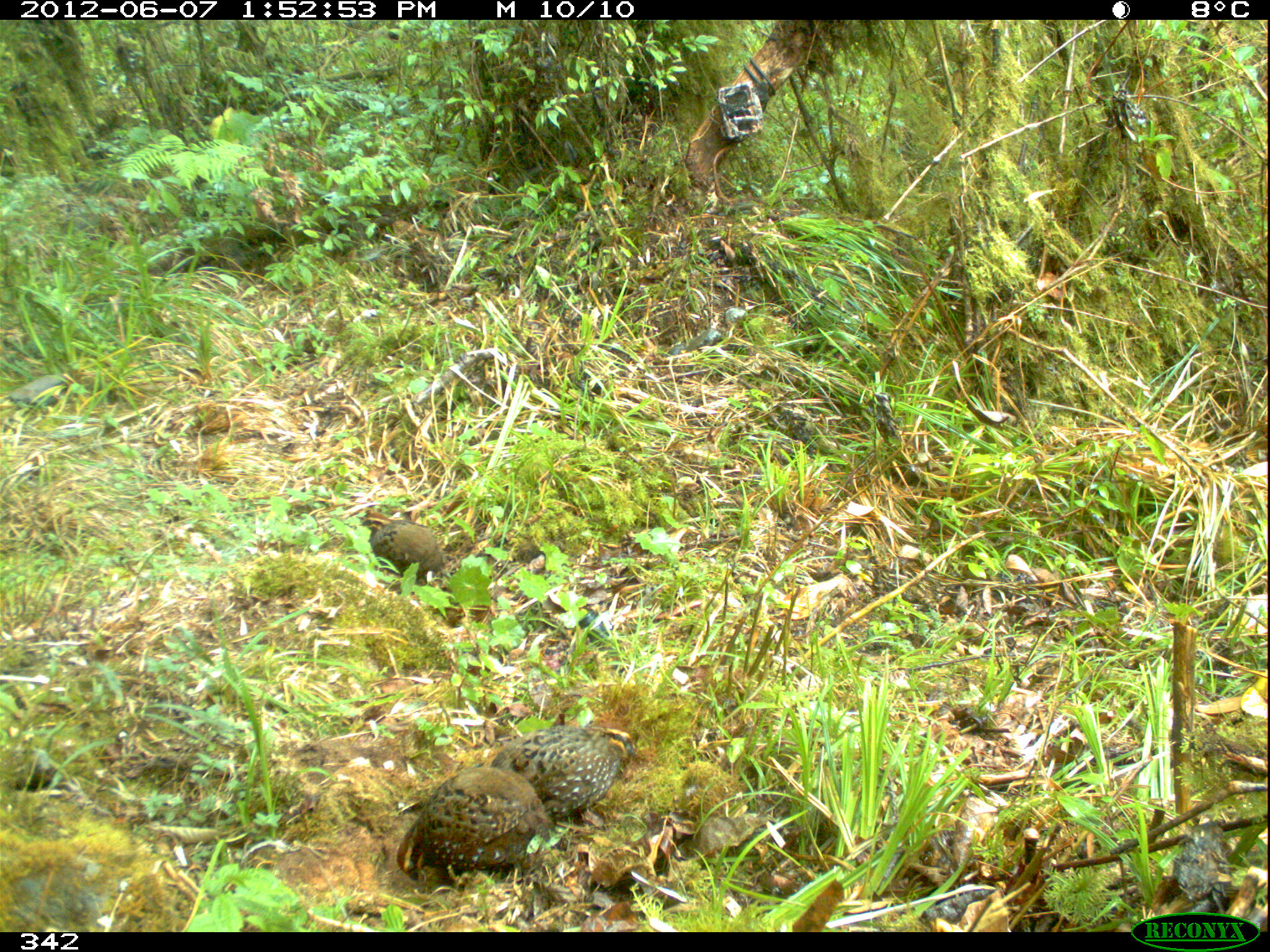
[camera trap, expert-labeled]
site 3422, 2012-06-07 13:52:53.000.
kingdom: Animalia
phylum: Chordata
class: Aves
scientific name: Aves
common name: bird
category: unknown bird